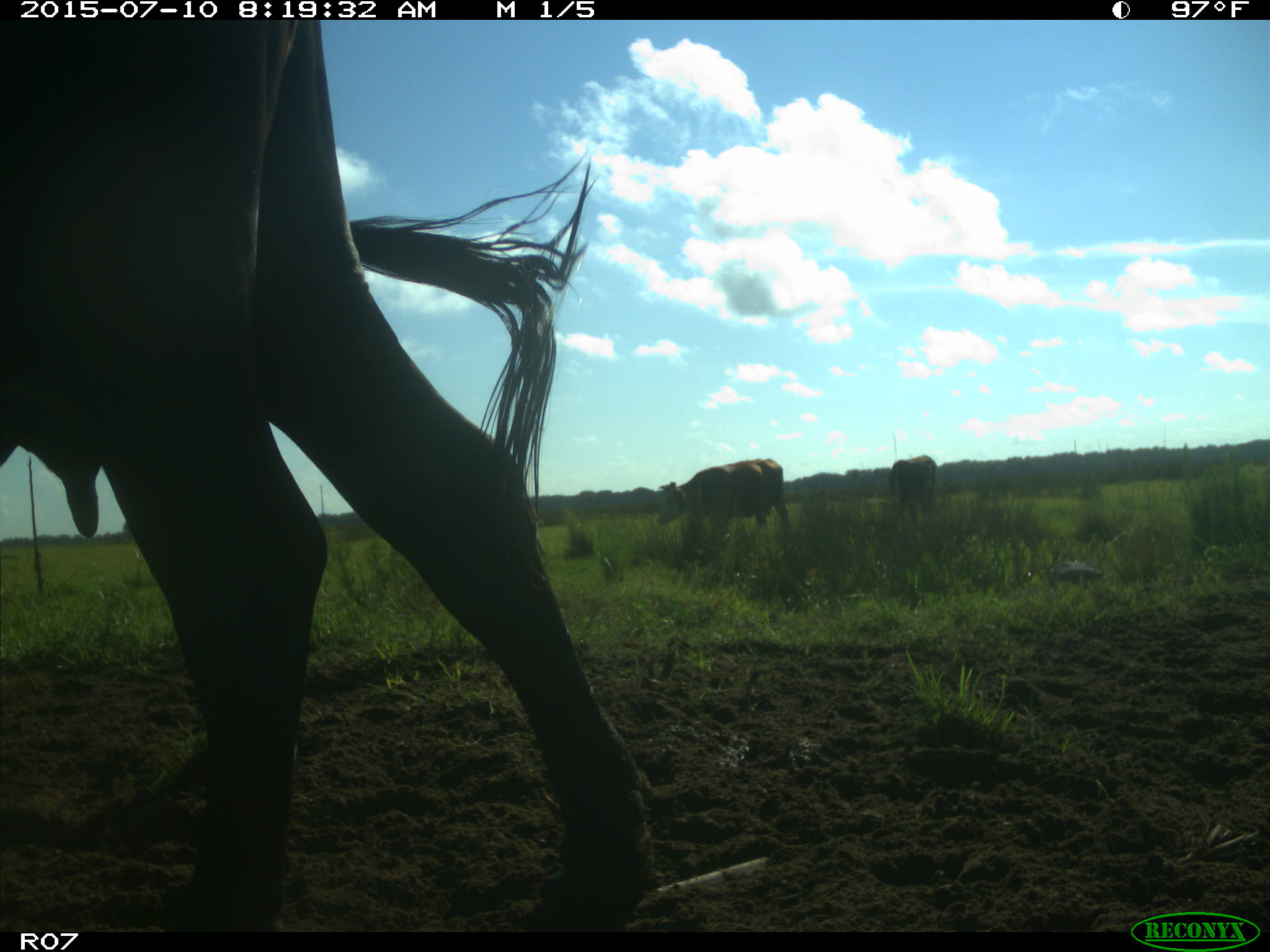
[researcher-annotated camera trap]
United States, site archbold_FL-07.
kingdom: Animalia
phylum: Chordata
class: Mammalia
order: Artiodactyla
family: Bovidae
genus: Bos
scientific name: Bos taurus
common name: domestic cow